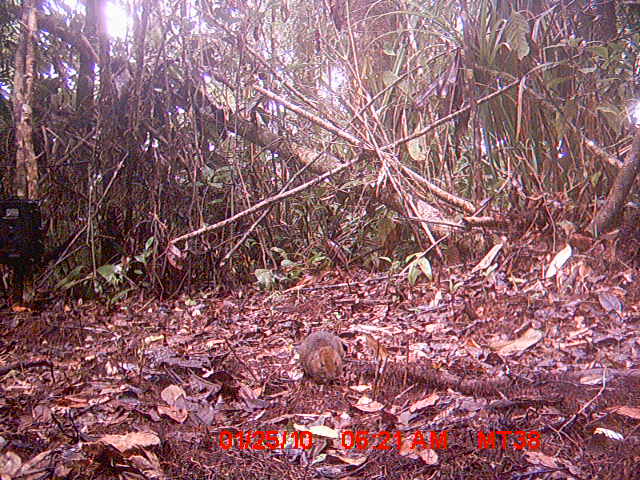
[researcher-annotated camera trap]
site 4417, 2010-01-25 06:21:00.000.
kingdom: Animalia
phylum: Chordata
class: Mammalia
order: Rodentia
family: Nesomyidae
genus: Hypogeomys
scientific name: Hypogeomys antimena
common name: malagasy giant rat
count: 1